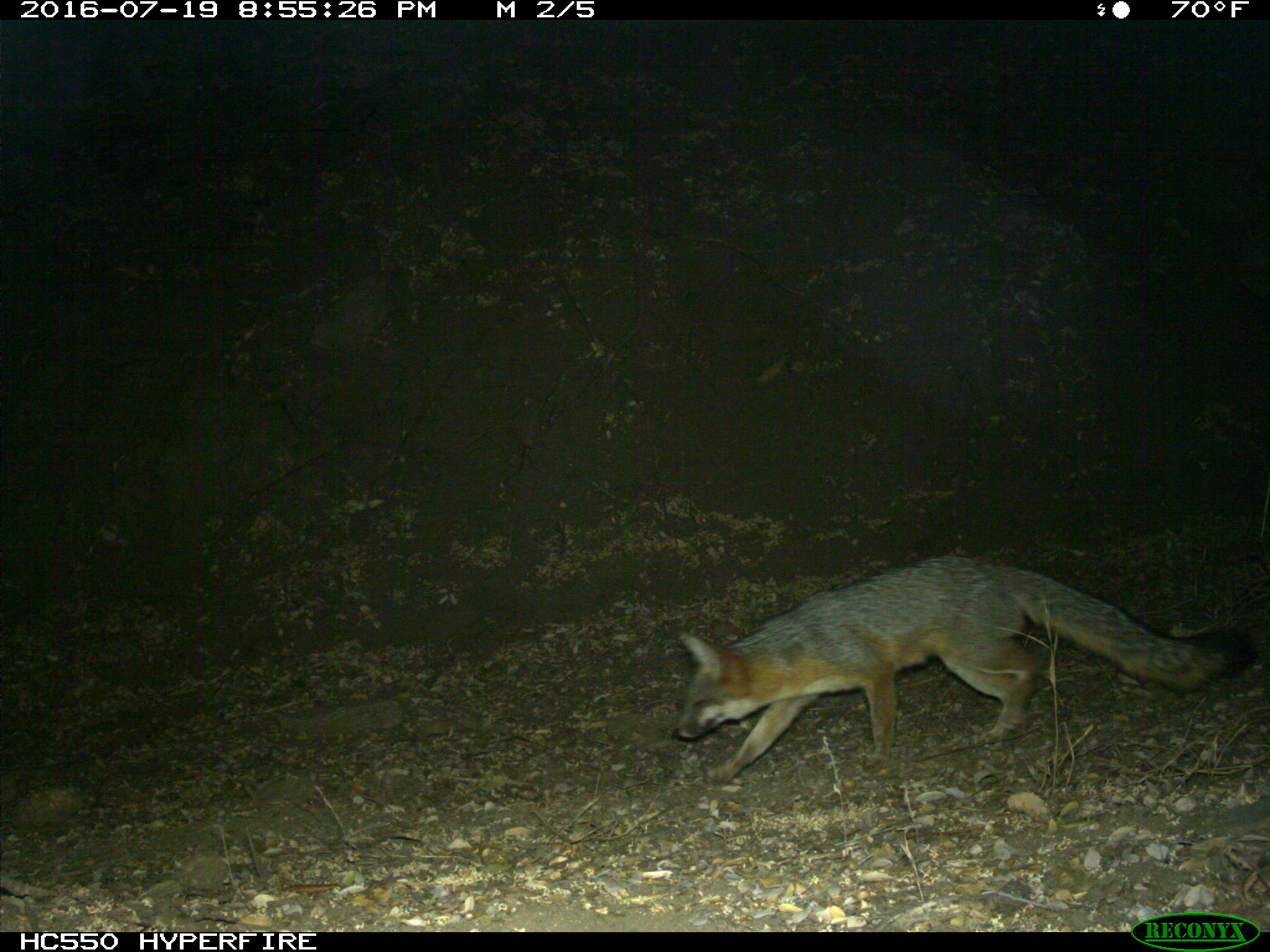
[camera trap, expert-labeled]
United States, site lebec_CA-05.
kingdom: Animalia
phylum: Chordata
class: Mammalia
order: Carnivora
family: Canidae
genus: Urocyon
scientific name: Urocyon cinereoargenteus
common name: gray fox